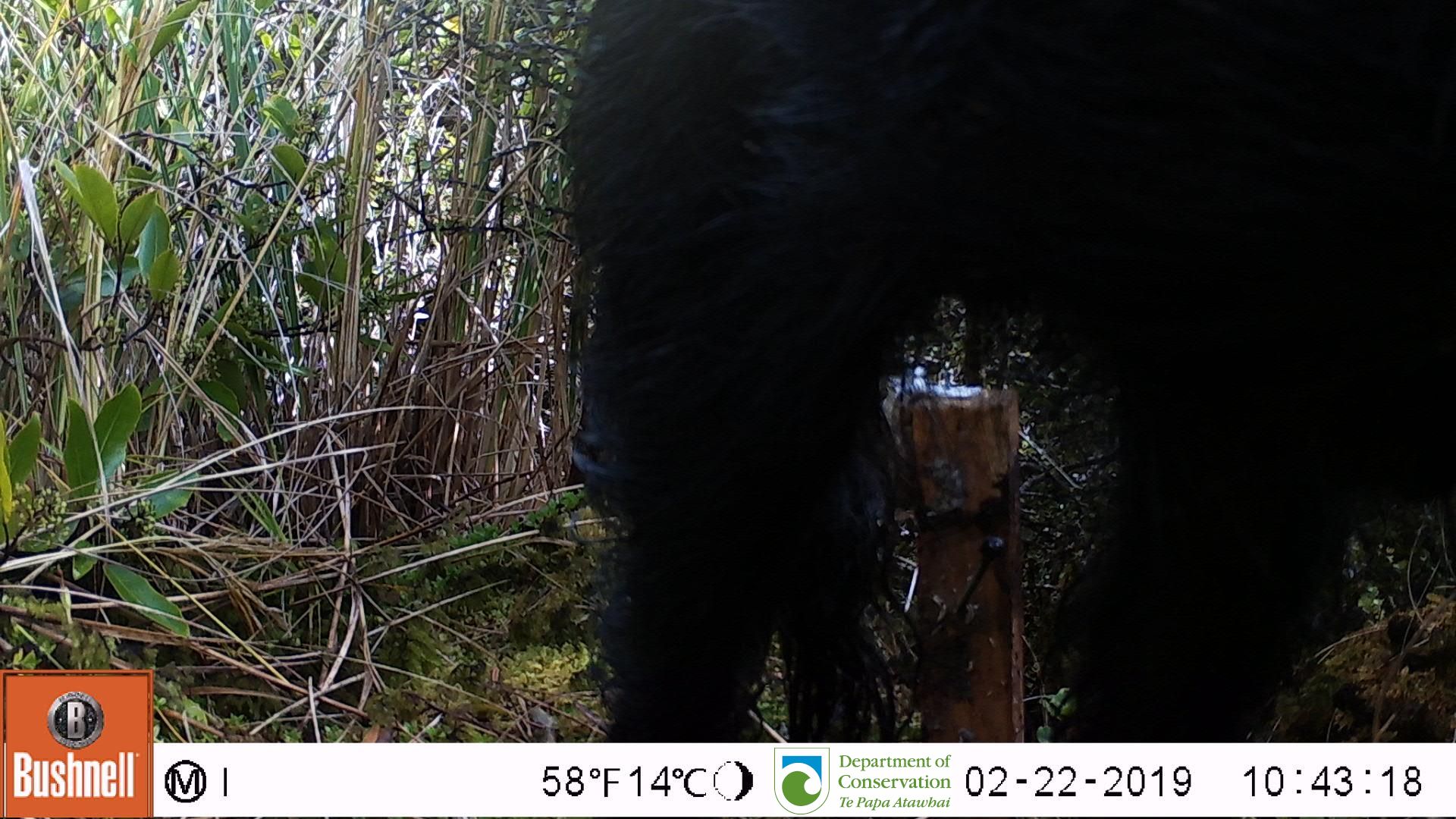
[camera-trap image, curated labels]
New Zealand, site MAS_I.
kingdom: Animalia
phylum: Chordata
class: Mammalia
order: Artiodactyla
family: Suidae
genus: Sus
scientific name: Sus scrofa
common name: pig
Pig (Sus scrofa).